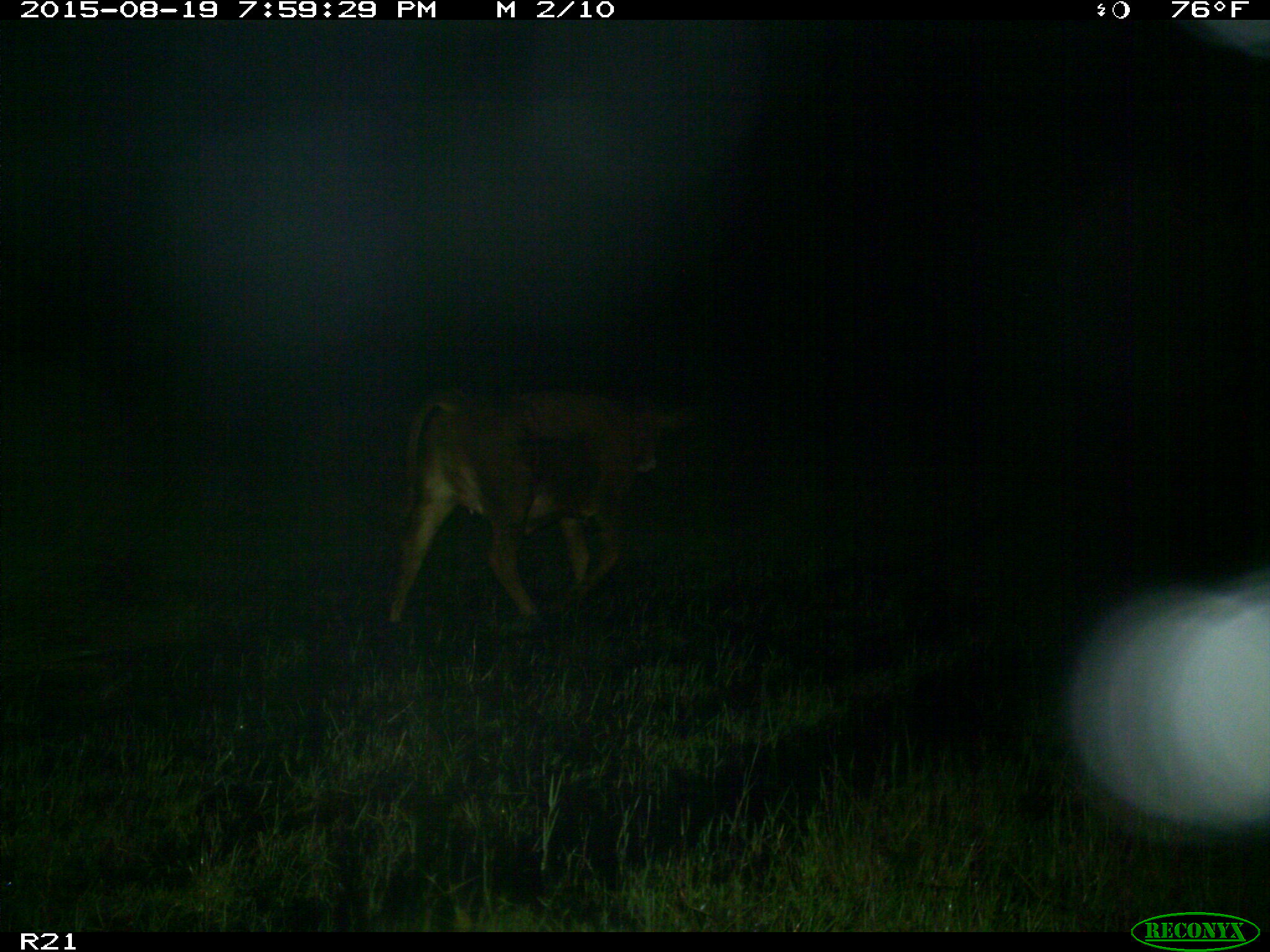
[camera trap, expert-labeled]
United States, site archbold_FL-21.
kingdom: Animalia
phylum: Chordata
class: Mammalia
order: Artiodactyla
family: Bovidae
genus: Bos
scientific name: Bos taurus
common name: domestic cow